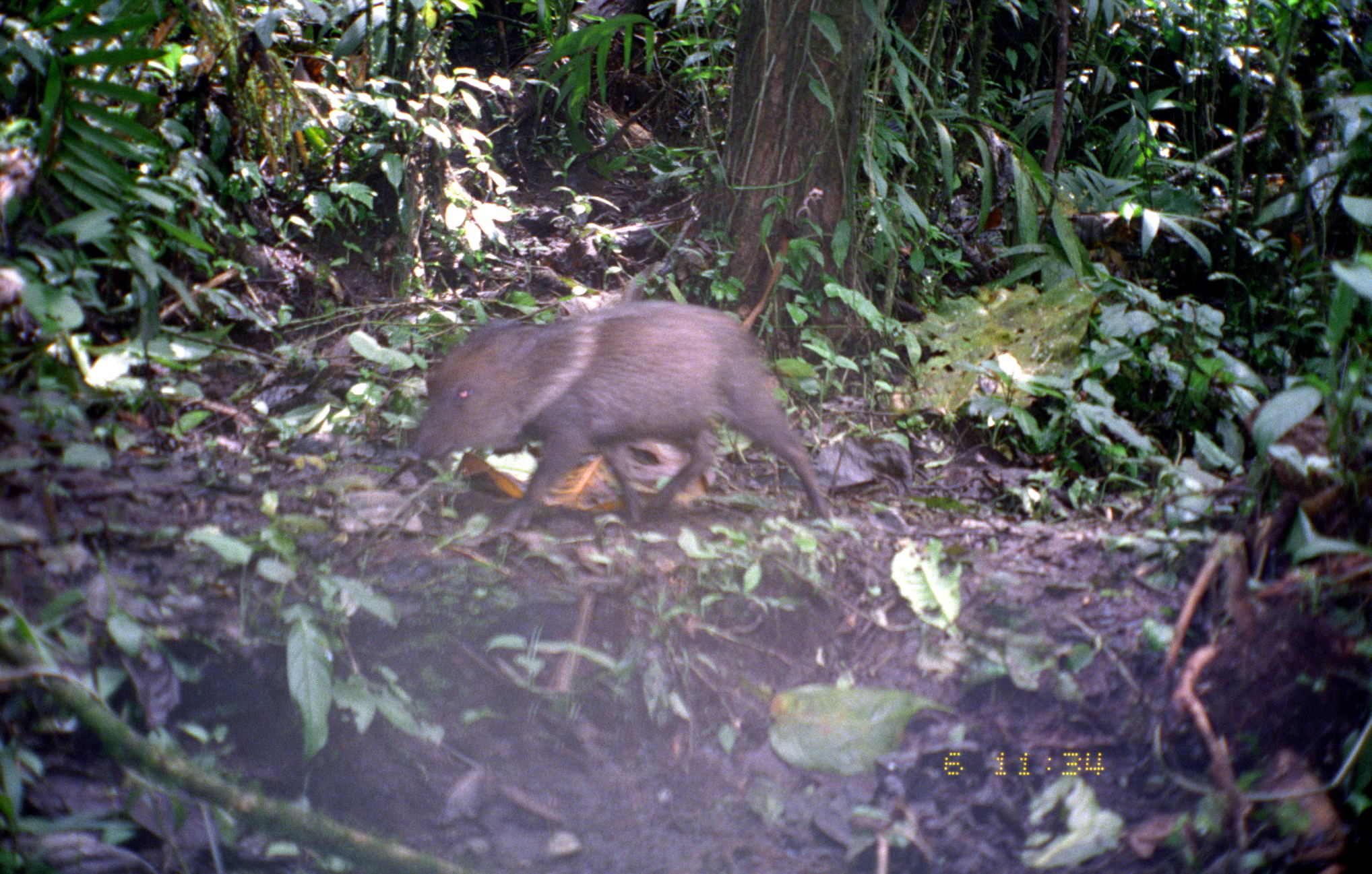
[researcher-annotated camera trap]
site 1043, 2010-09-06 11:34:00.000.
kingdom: Animalia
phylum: Chordata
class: Mammalia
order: Artiodactyla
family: Tayassuidae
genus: Pecari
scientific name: Pecari tajacu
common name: collared peccary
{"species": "Pecari tajacu (collared peccary)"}